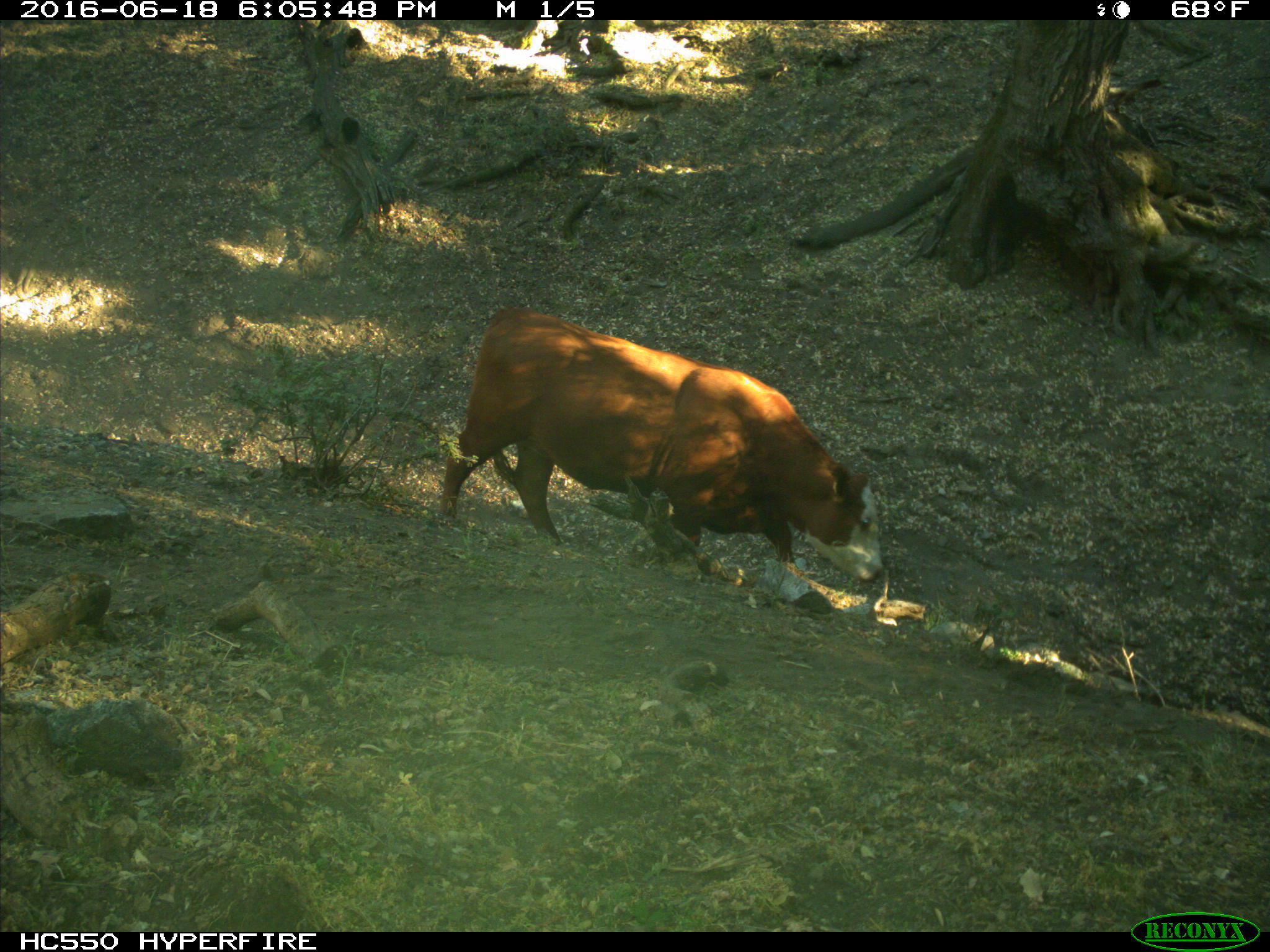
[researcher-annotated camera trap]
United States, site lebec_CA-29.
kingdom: Animalia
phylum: Chordata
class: Mammalia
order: Artiodactyla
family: Bovidae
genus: Bos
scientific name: Bos taurus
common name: domestic cow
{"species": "Bos taurus (domestic cow)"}